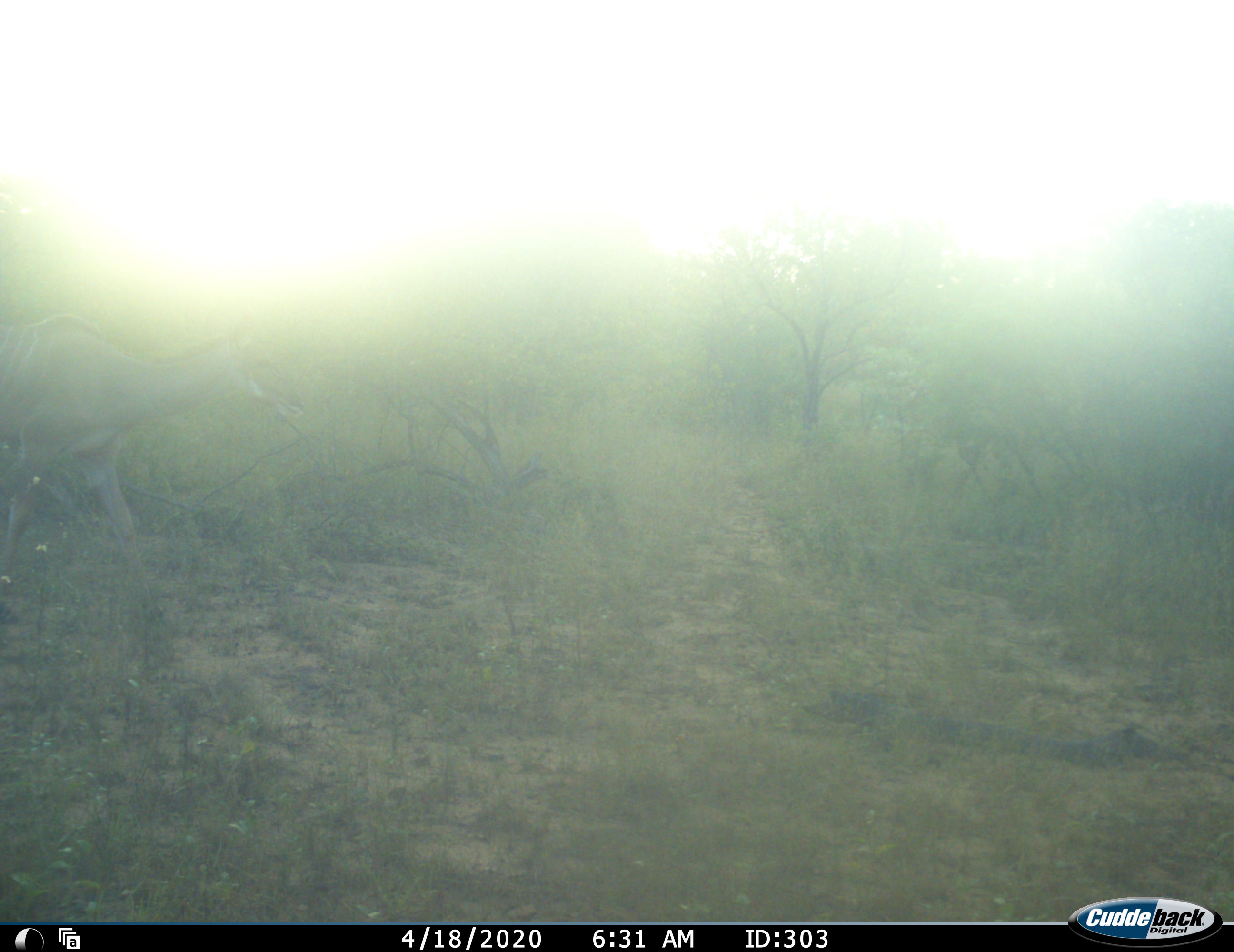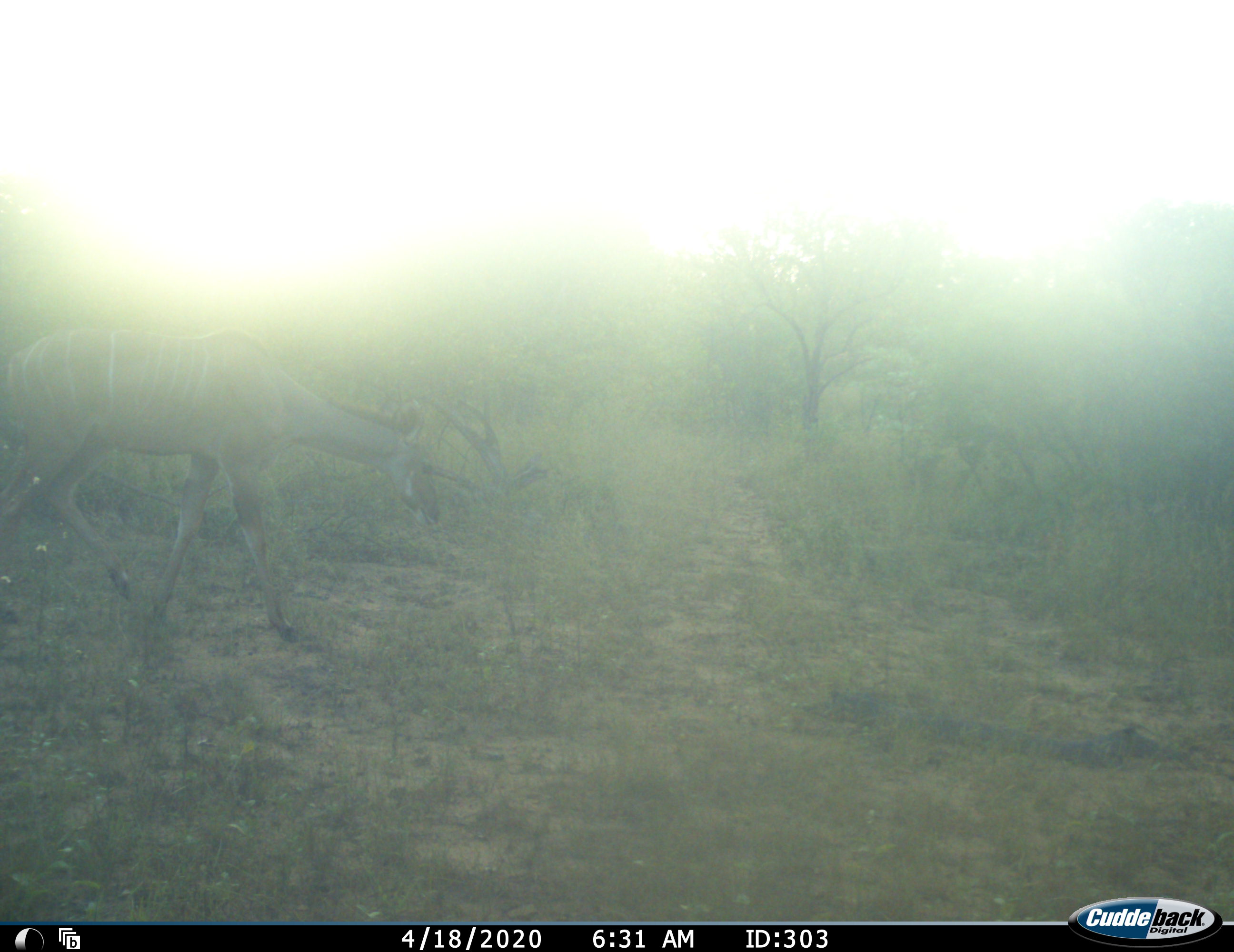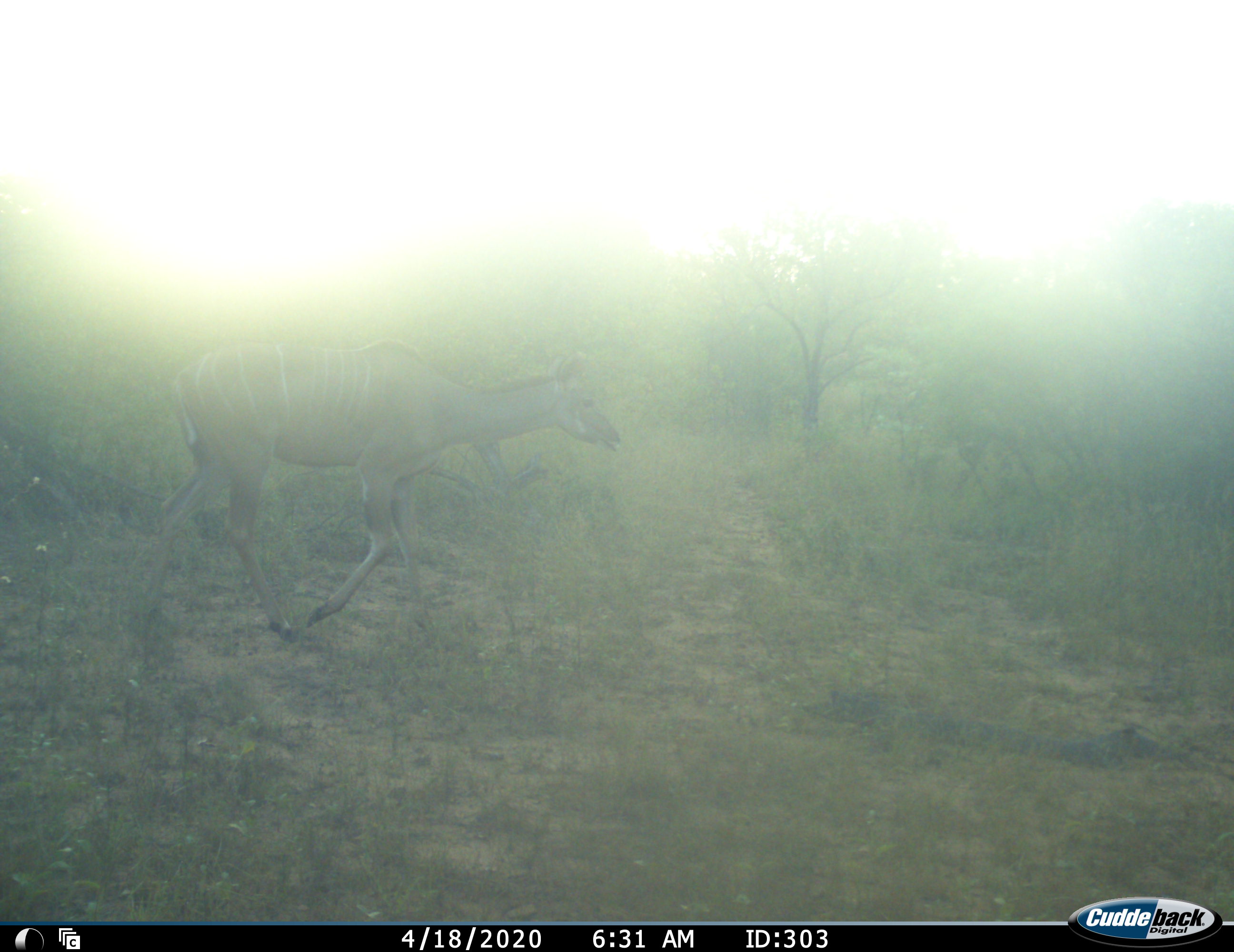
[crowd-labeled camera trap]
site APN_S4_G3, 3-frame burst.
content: unidentified animal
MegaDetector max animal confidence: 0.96